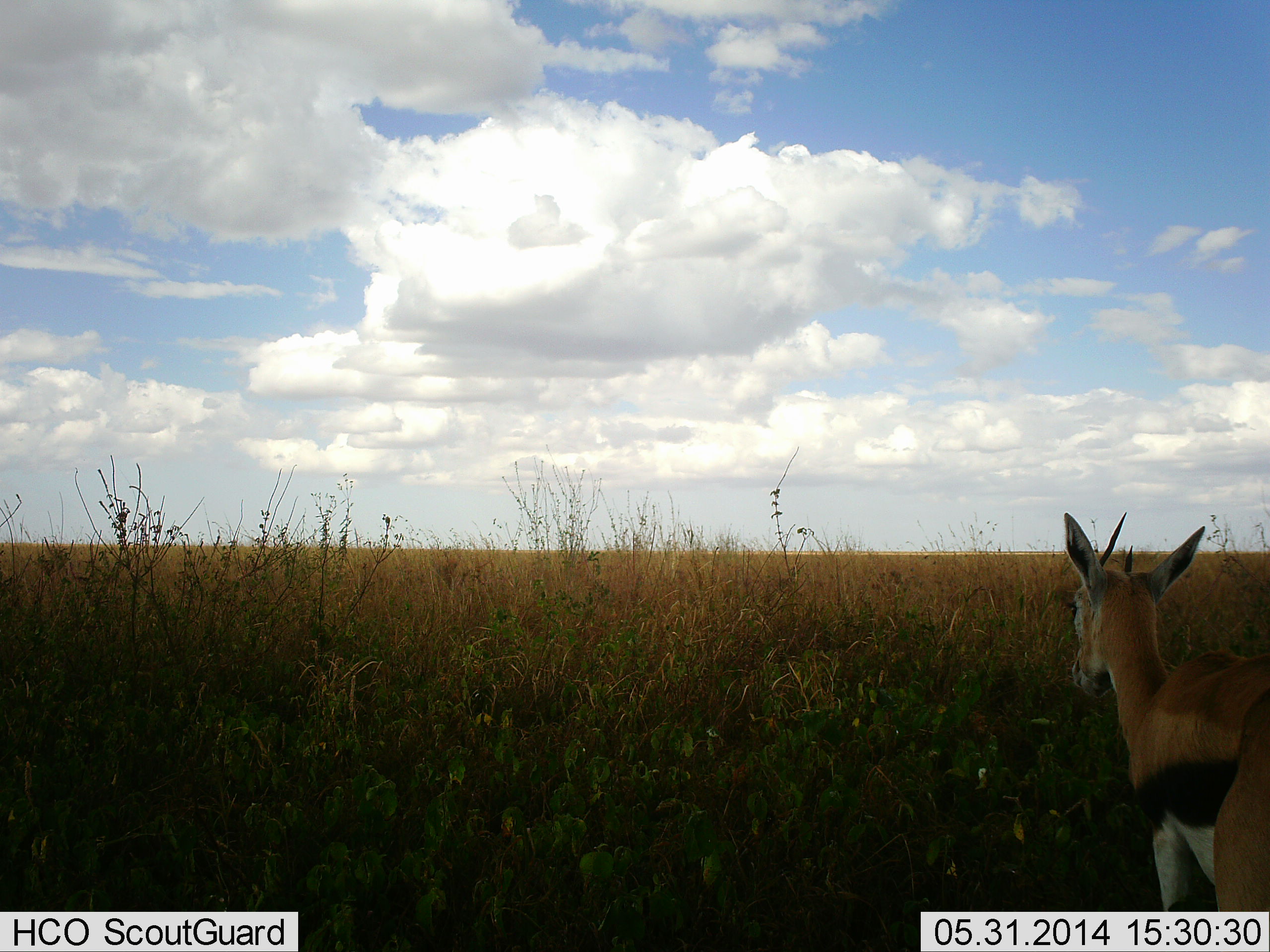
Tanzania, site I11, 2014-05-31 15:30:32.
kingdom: Animalia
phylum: Chordata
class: Mammalia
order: Artiodactyla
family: Bovidae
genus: Eudorcas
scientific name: Eudorcas thomsonii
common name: thomson's gazelle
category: gazellethomsons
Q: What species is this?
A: Gazellethomsons (thomson's gazelle) (Eudorcas thomsonii).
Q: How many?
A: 1.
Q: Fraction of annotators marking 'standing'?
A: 100%.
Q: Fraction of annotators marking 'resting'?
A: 0%.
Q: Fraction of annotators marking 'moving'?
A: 0%.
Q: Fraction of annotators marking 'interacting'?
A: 0%.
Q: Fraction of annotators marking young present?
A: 0%.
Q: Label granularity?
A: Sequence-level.